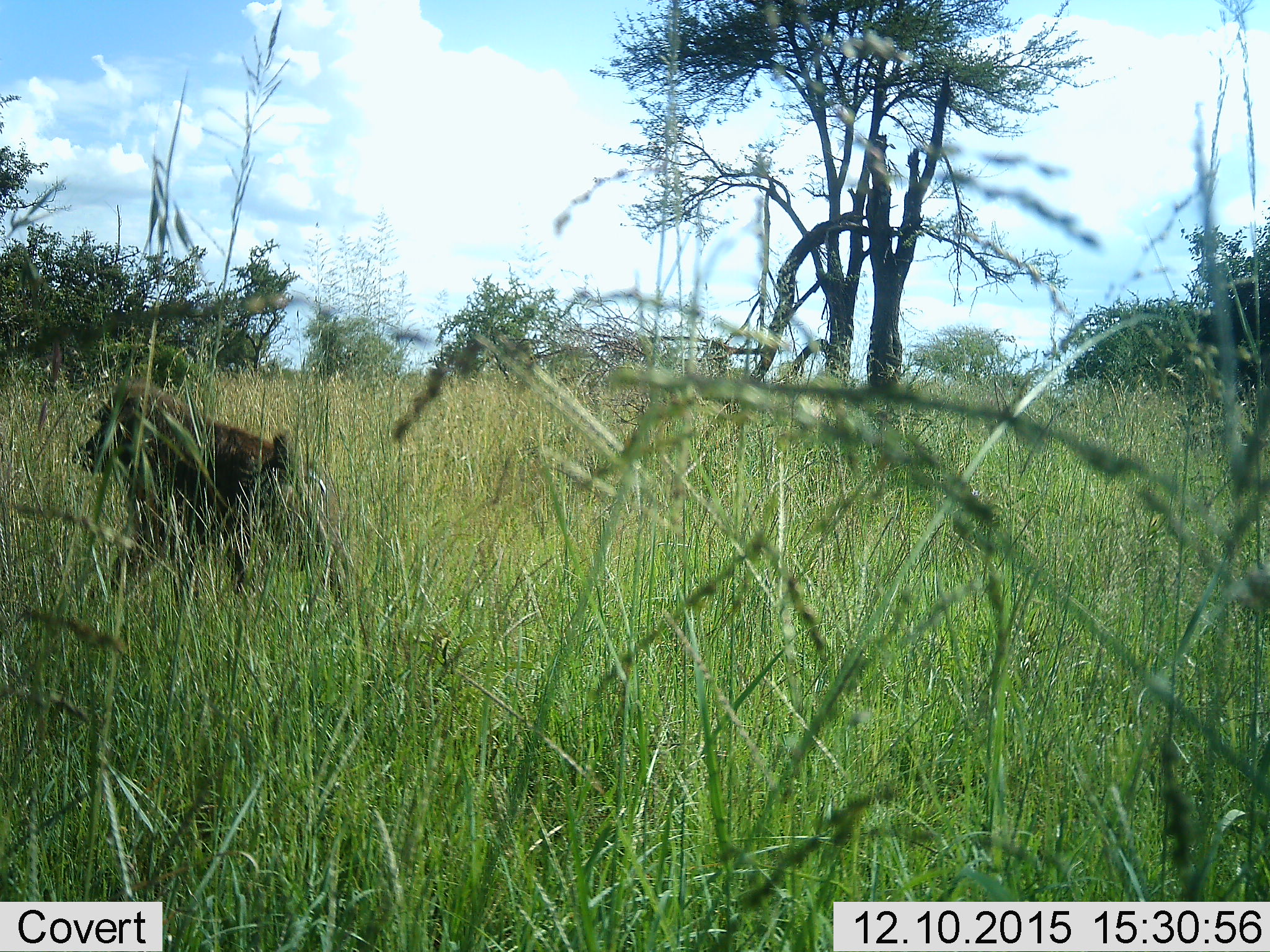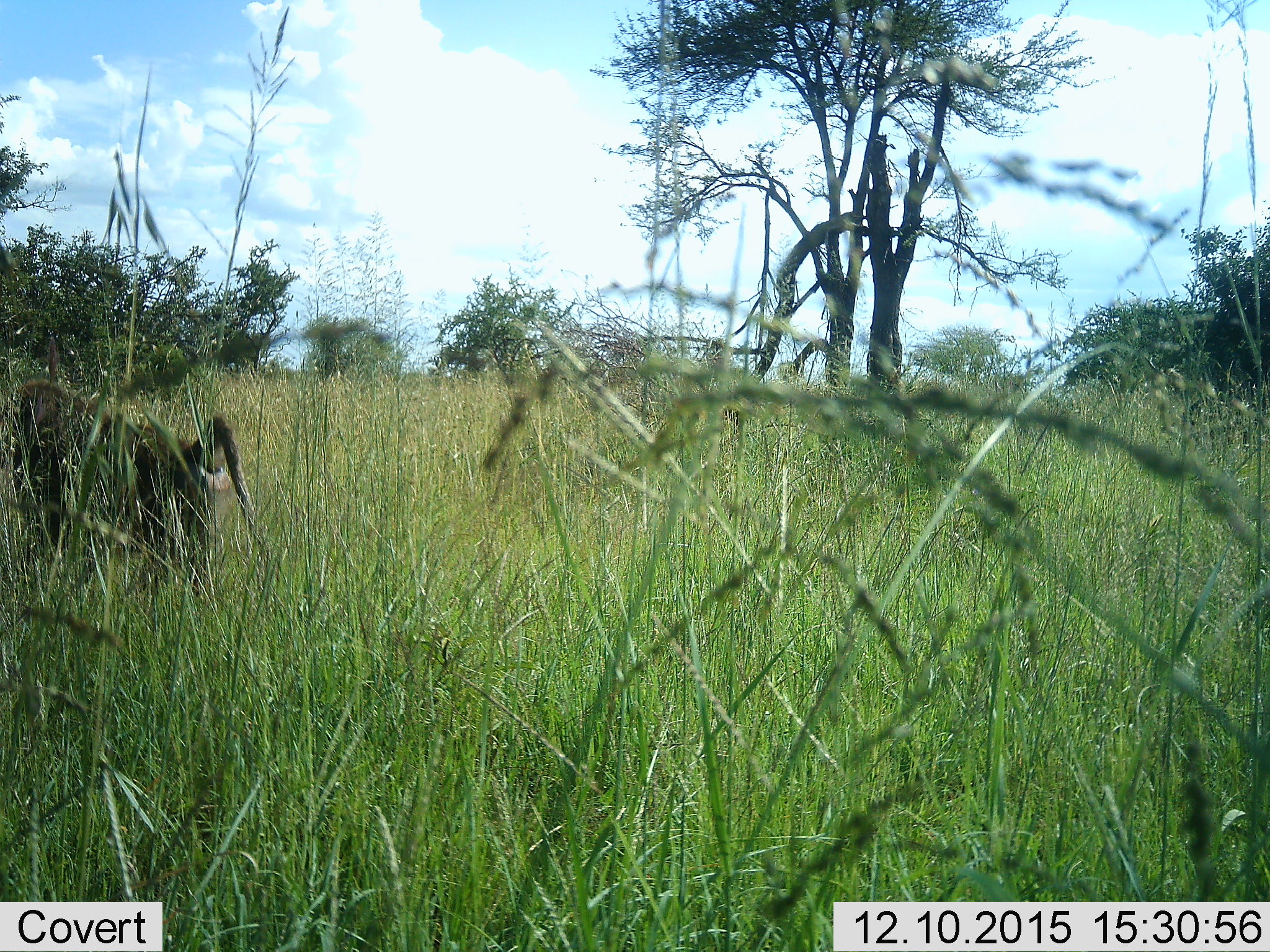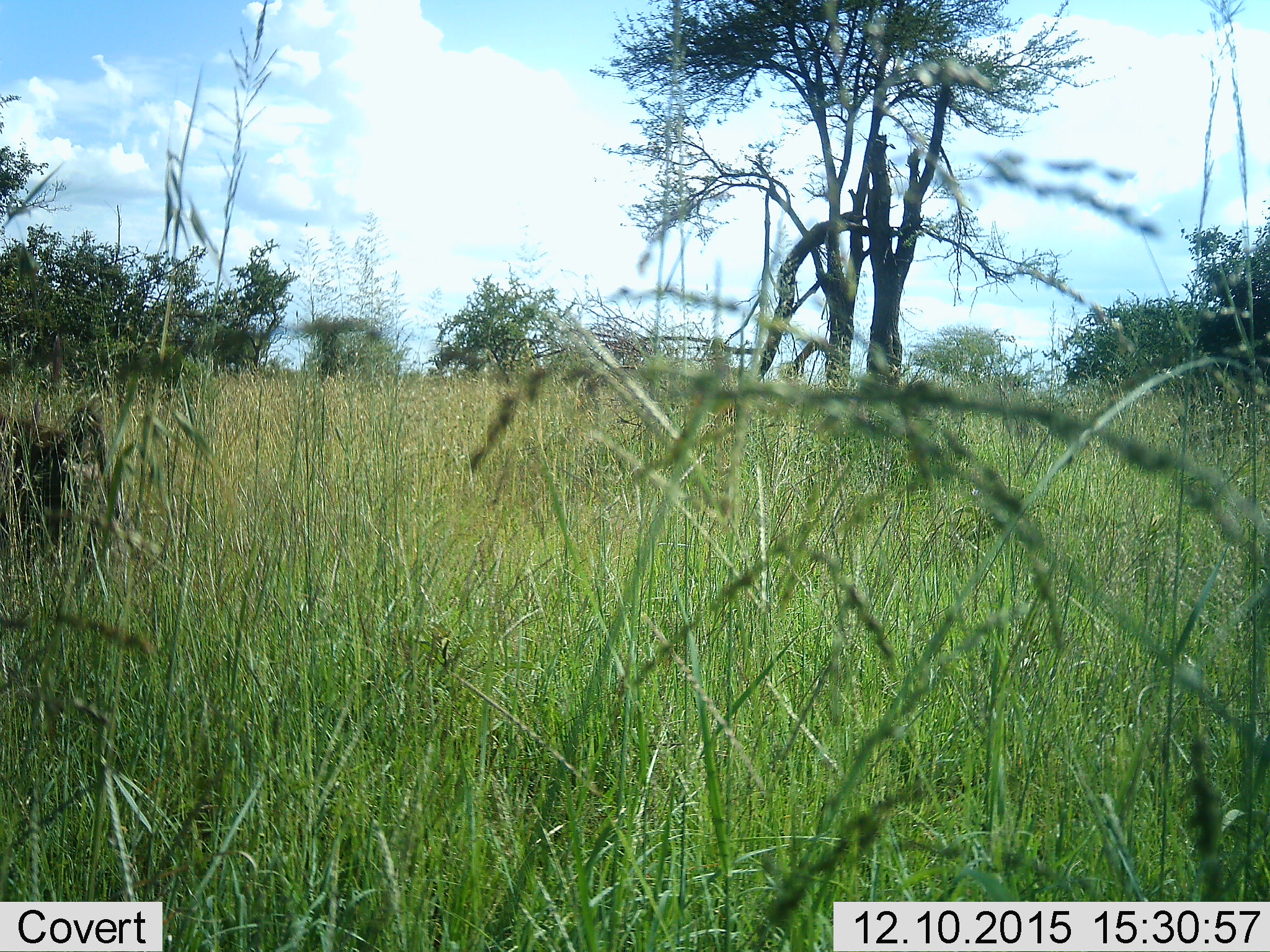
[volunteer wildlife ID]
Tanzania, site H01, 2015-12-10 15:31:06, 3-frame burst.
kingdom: Animalia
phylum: Chordata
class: Mammalia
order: Primates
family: Cercopithecidae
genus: Papio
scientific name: Papio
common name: baboon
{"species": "baboon (Papio)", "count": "1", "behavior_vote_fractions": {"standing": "10%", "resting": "0%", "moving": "90%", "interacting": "0%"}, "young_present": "0%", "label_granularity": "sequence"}